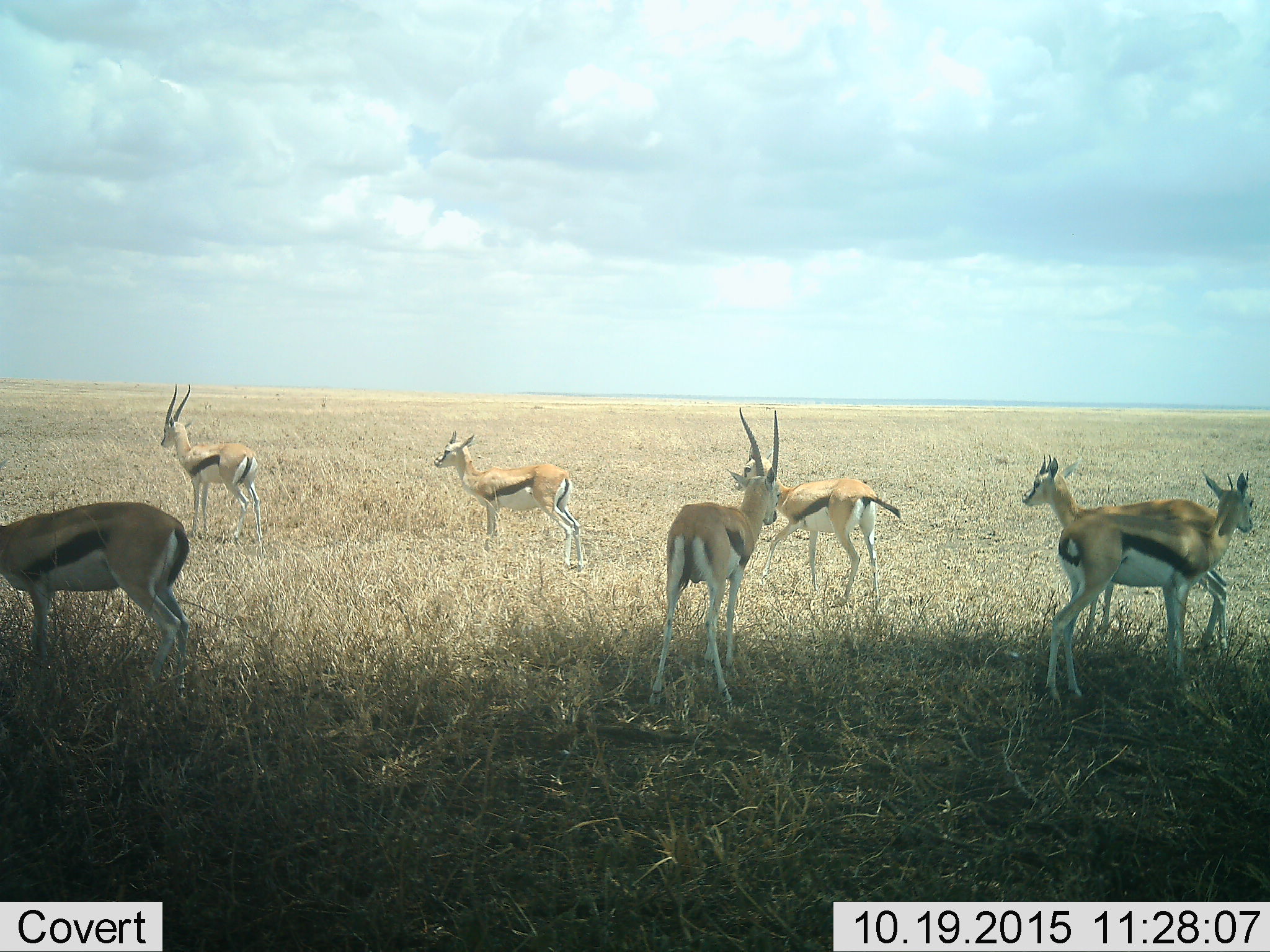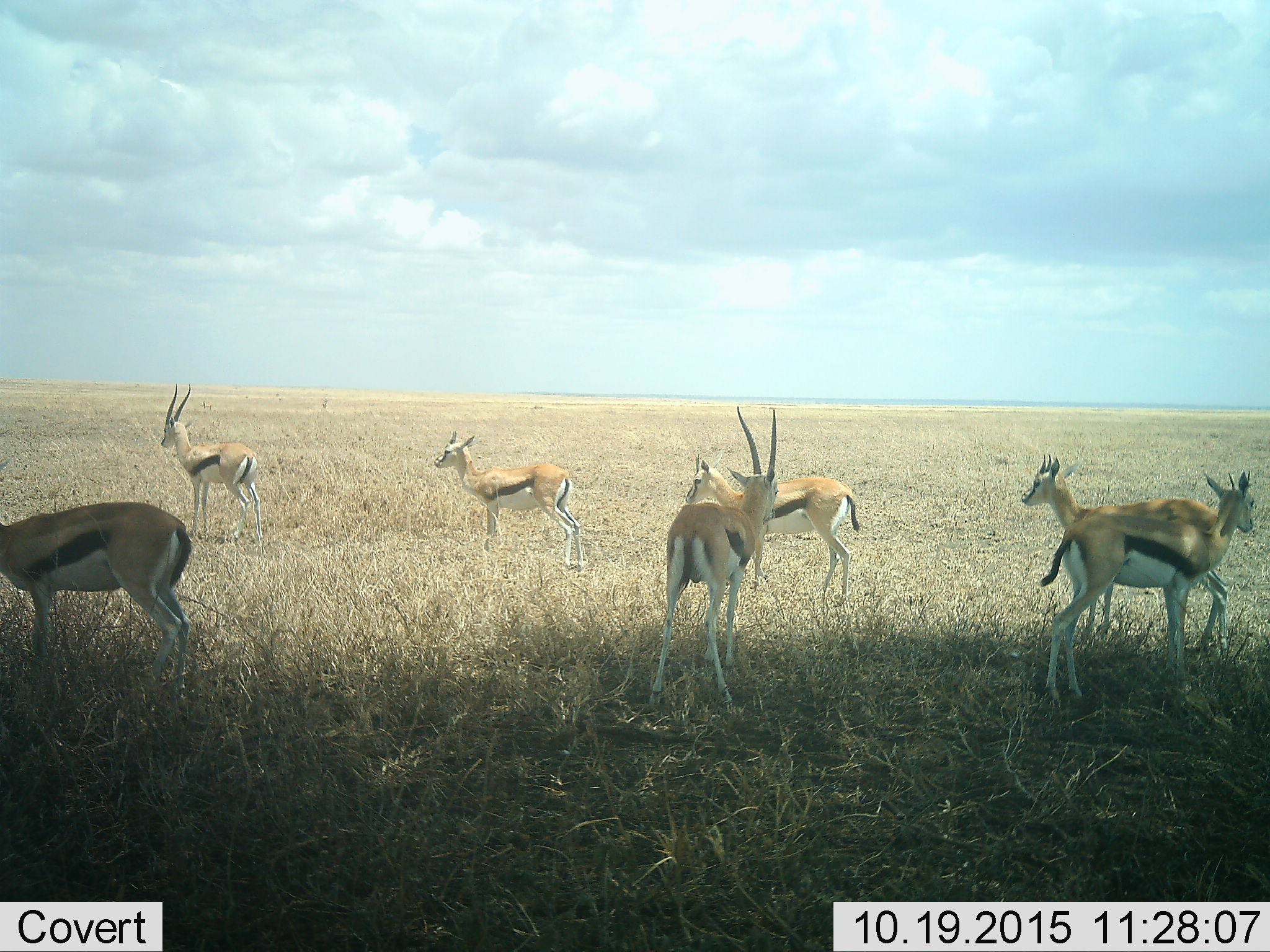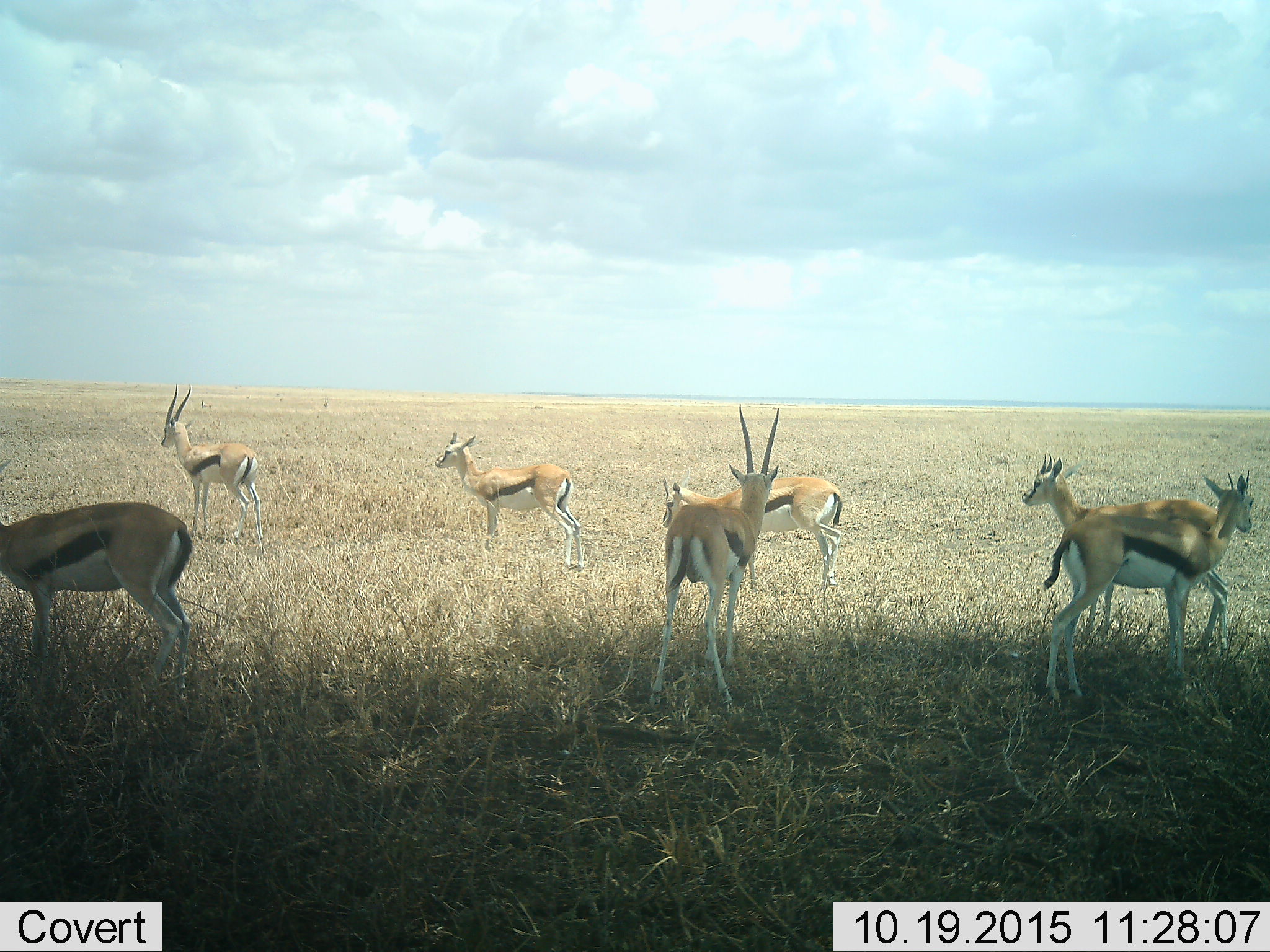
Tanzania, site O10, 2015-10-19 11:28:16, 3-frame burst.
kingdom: Animalia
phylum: Chordata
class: Mammalia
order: Artiodactyla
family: Bovidae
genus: Eudorcas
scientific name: Eudorcas thomsonii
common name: thomson's gazelle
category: gazellethomsons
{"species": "gazellethomsons (thomson's gazelle) (Eudorcas thomsonii)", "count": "7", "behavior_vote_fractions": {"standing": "100%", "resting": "0%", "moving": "38%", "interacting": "0%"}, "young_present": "12%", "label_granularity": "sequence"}